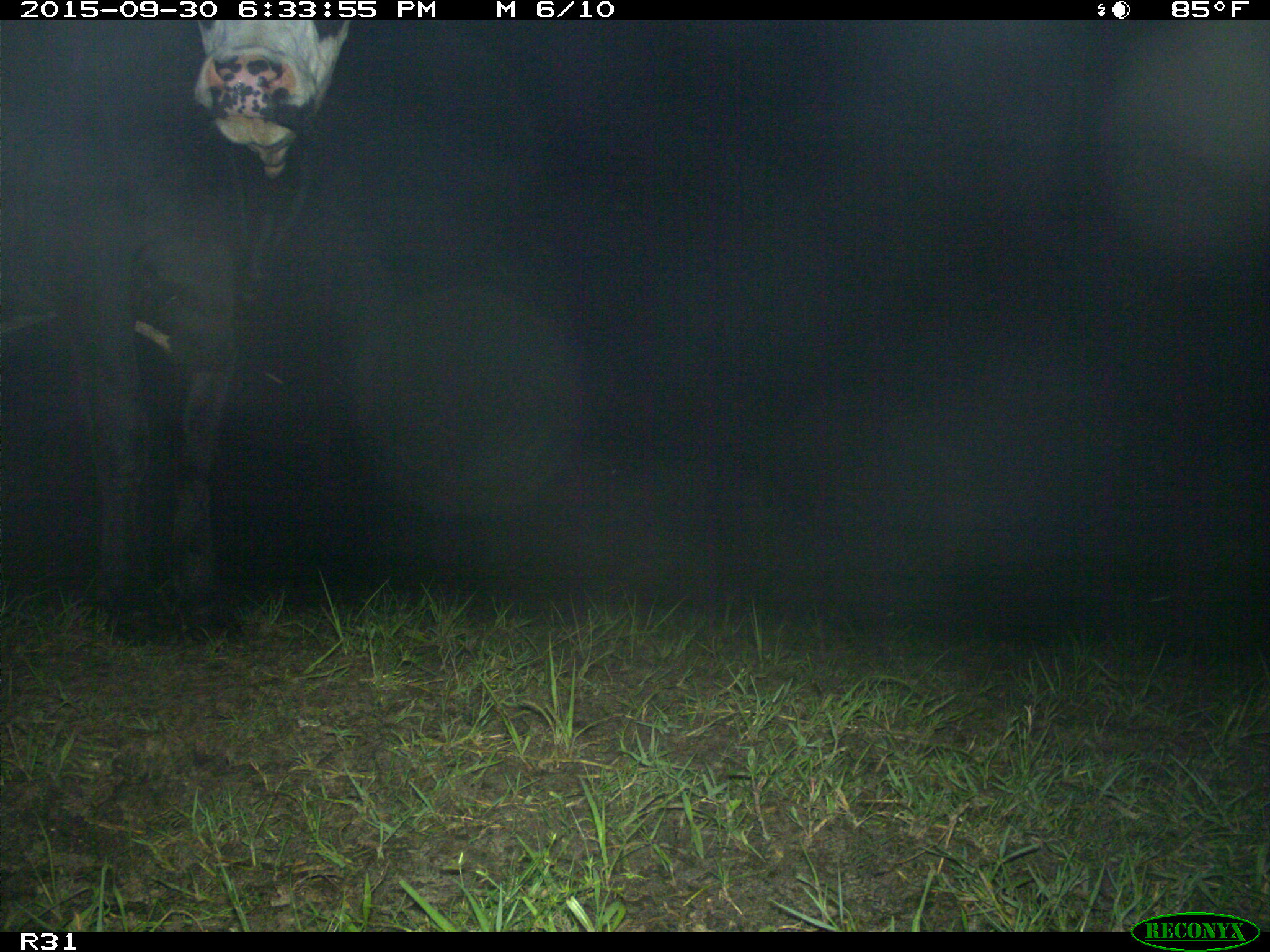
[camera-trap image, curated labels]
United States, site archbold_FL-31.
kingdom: Animalia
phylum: Chordata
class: Mammalia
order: Artiodactyla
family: Bovidae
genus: Bos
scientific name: Bos taurus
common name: domestic cow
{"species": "Bos taurus (domestic cow)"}